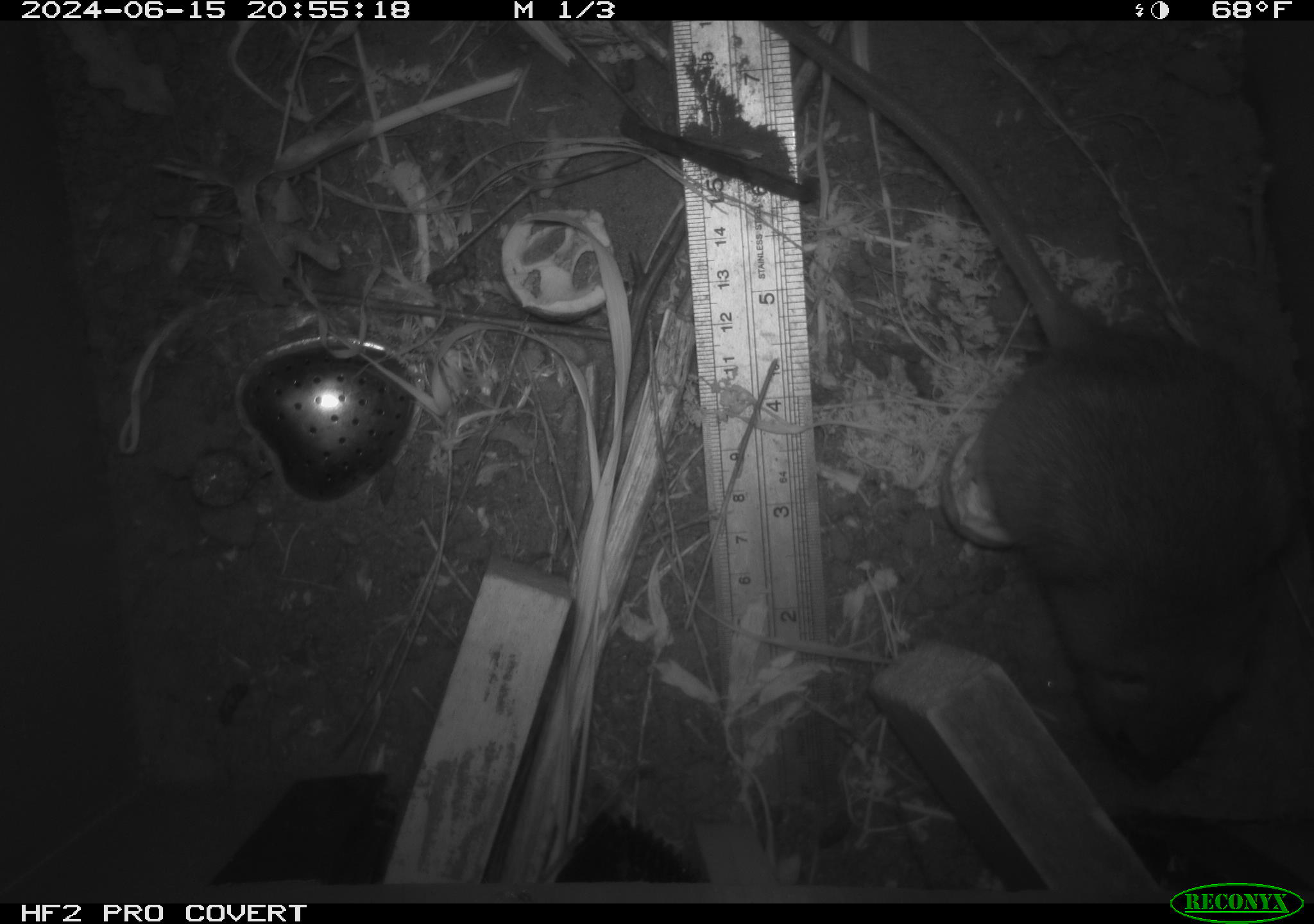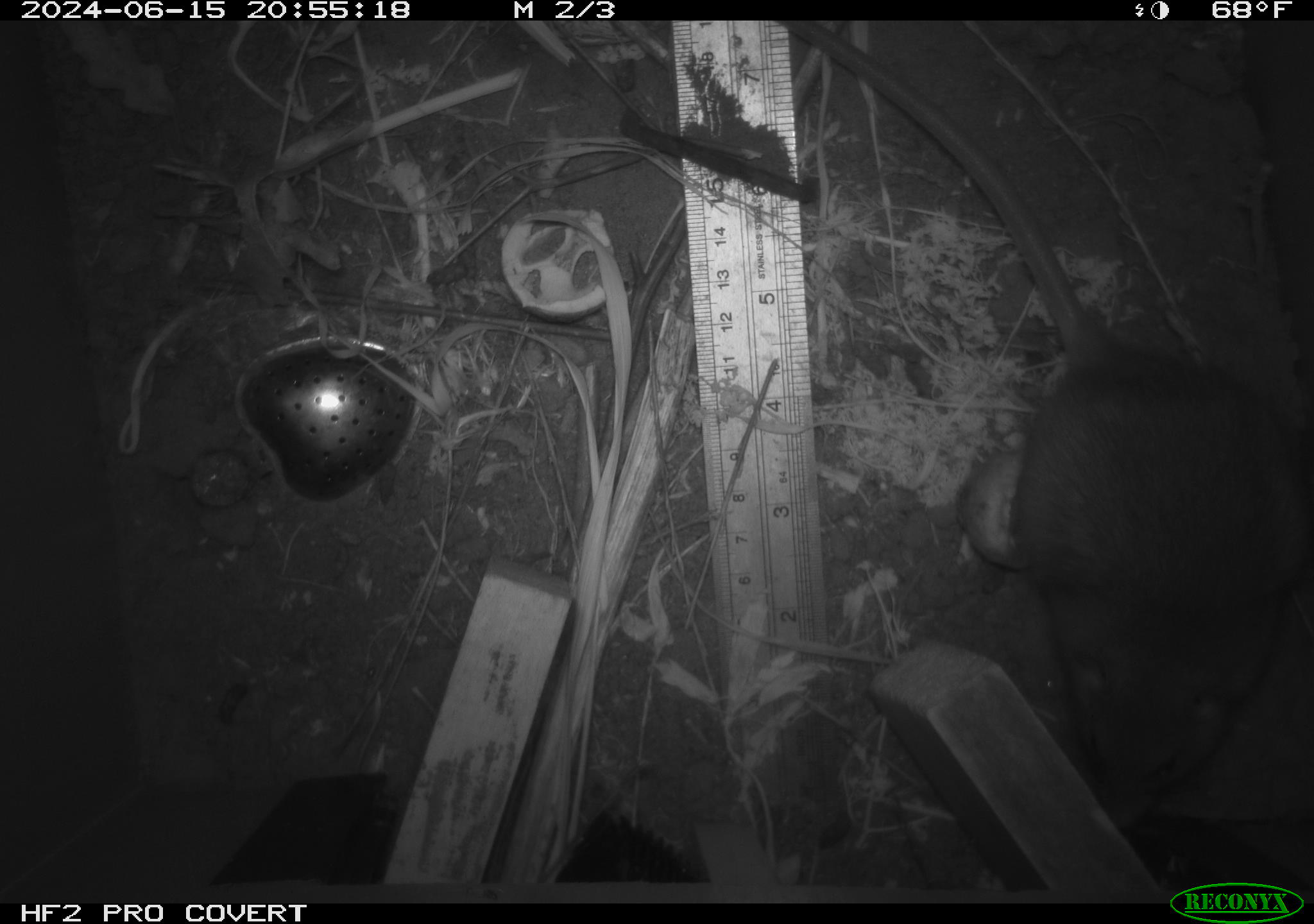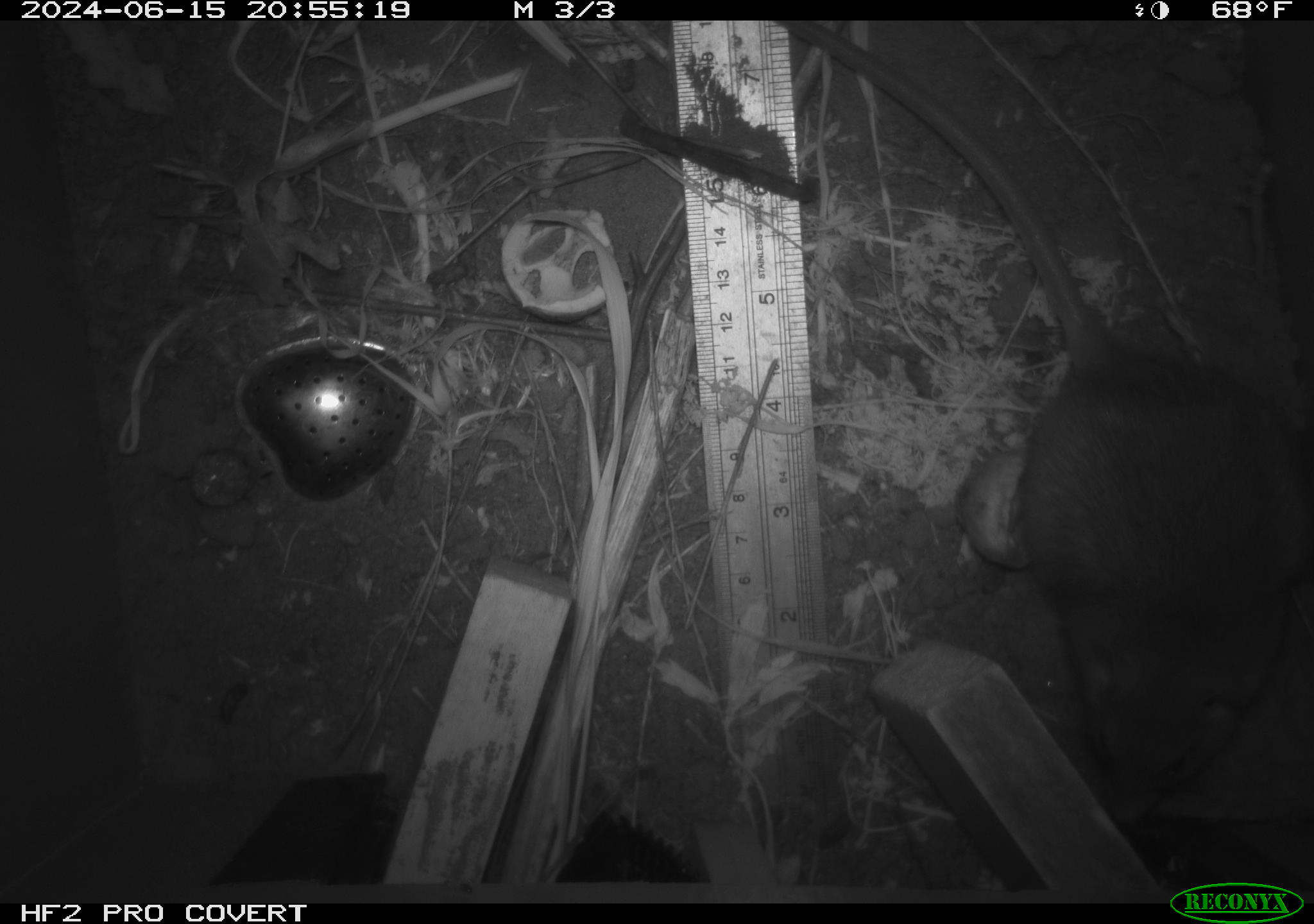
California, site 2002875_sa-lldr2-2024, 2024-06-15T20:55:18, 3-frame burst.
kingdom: Animalia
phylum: Chordata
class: Mammalia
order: Rodentia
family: Muridae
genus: Rattus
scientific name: Rattus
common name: rat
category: rattus species